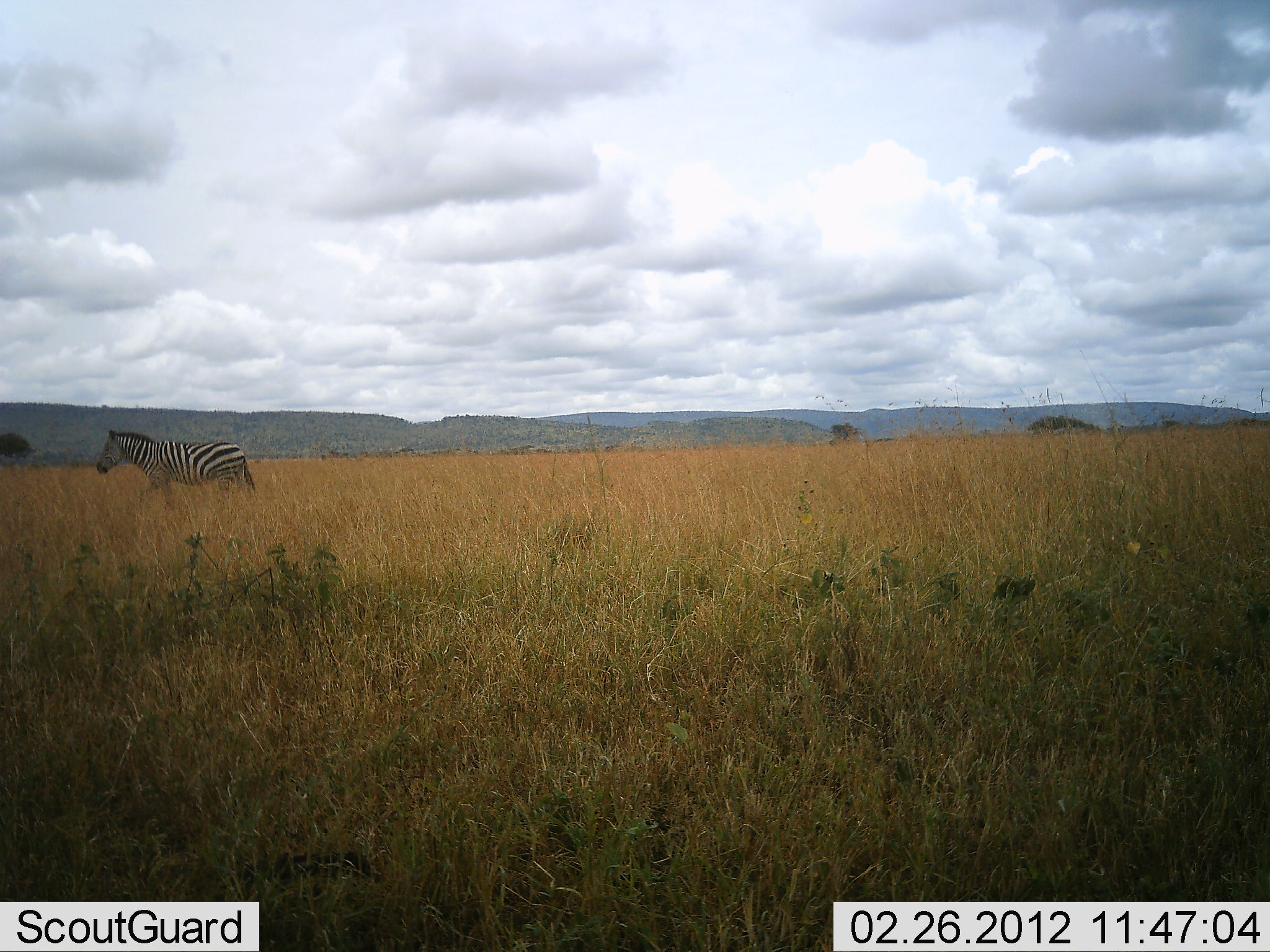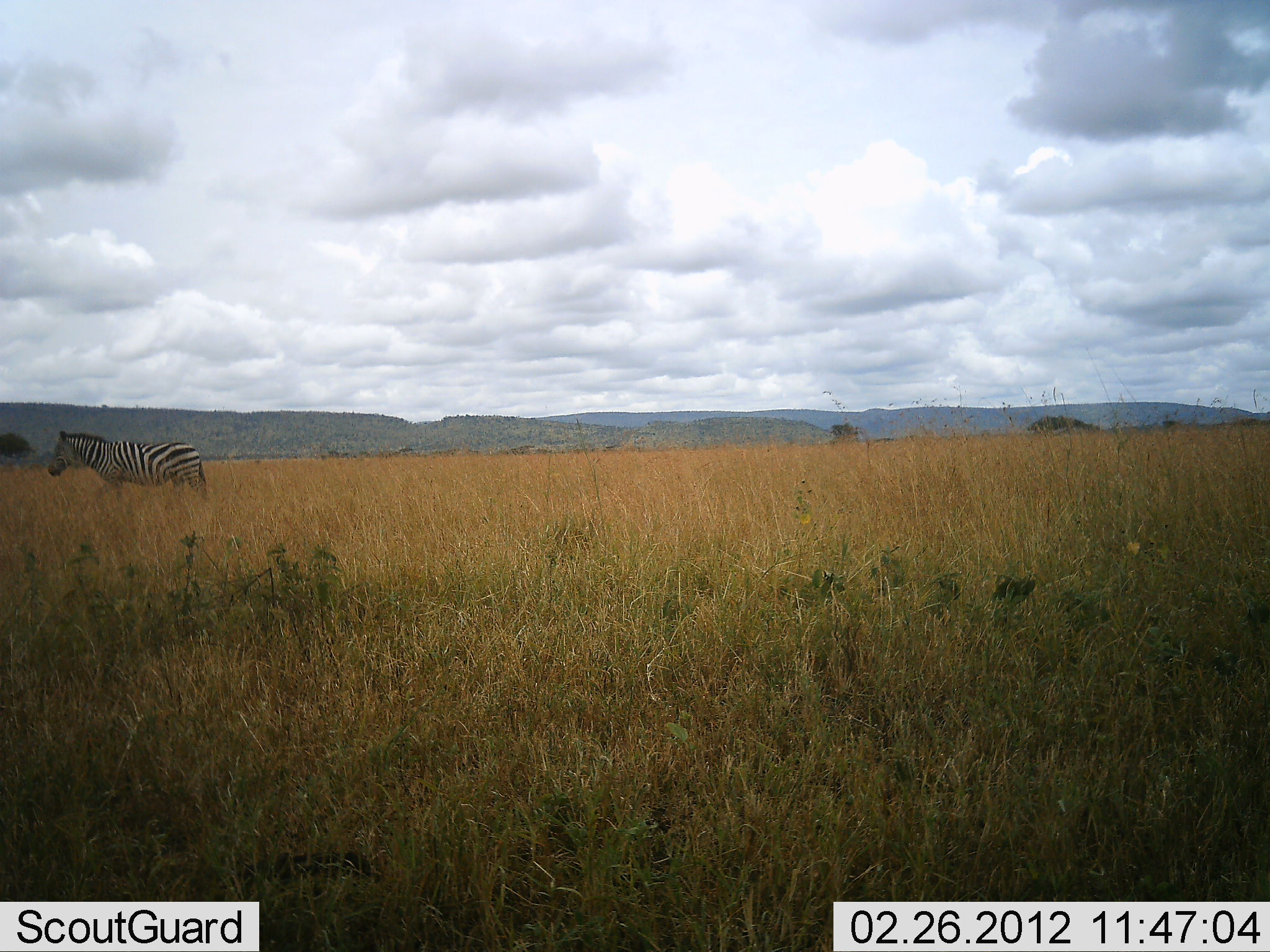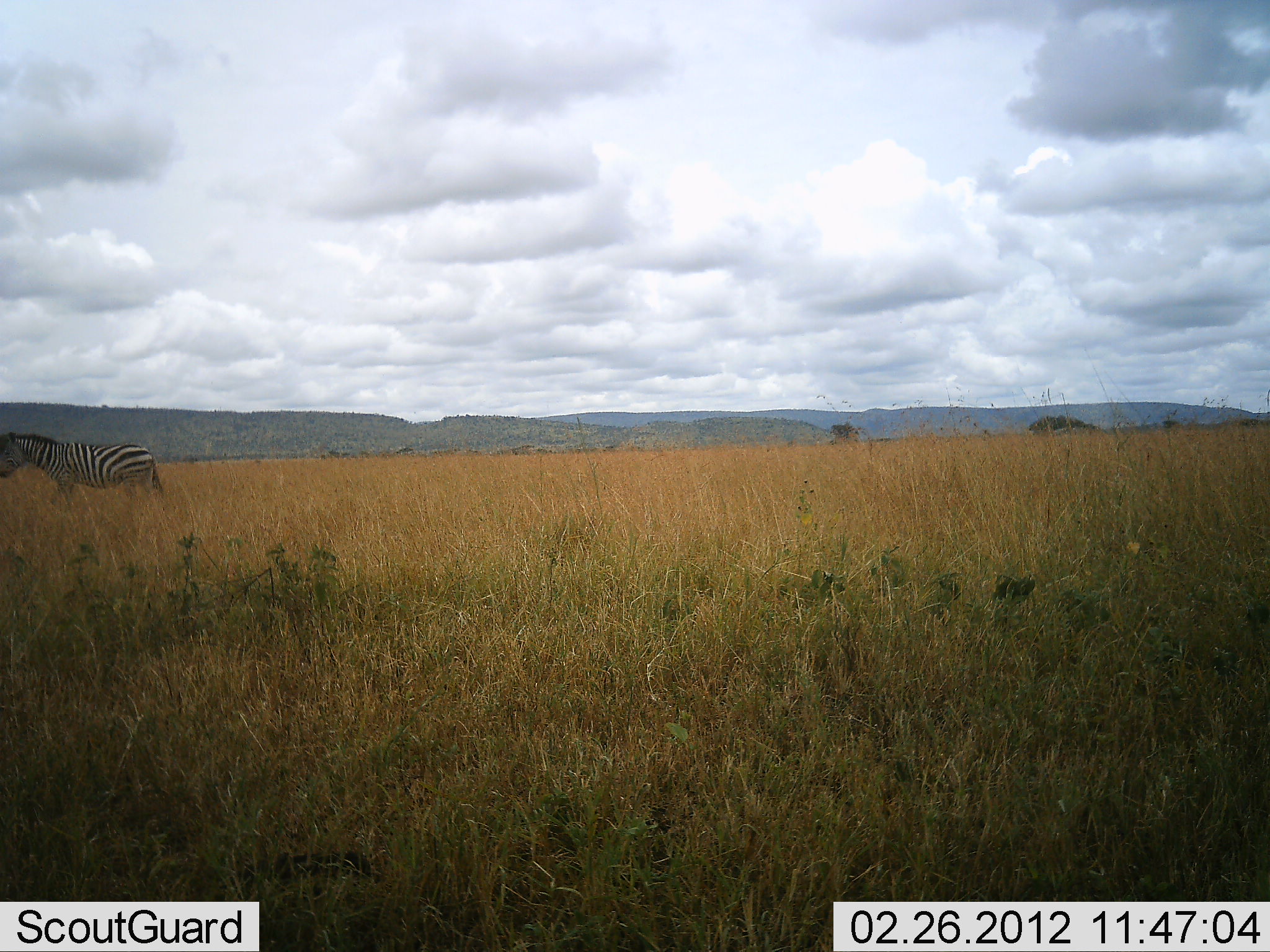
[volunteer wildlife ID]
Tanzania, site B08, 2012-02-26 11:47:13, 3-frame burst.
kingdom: Animalia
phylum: Chordata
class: Mammalia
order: Perissodactyla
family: Equidae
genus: Equus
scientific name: Equus quagga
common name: plains zebra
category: zebra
Zebra (plains zebra) (Equus quagga), count 1. Behavior (volunteer vote fractions): standing 15%, resting 0%, moving 85%, interacting 0%. Young present (vote fraction): 0%. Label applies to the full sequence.